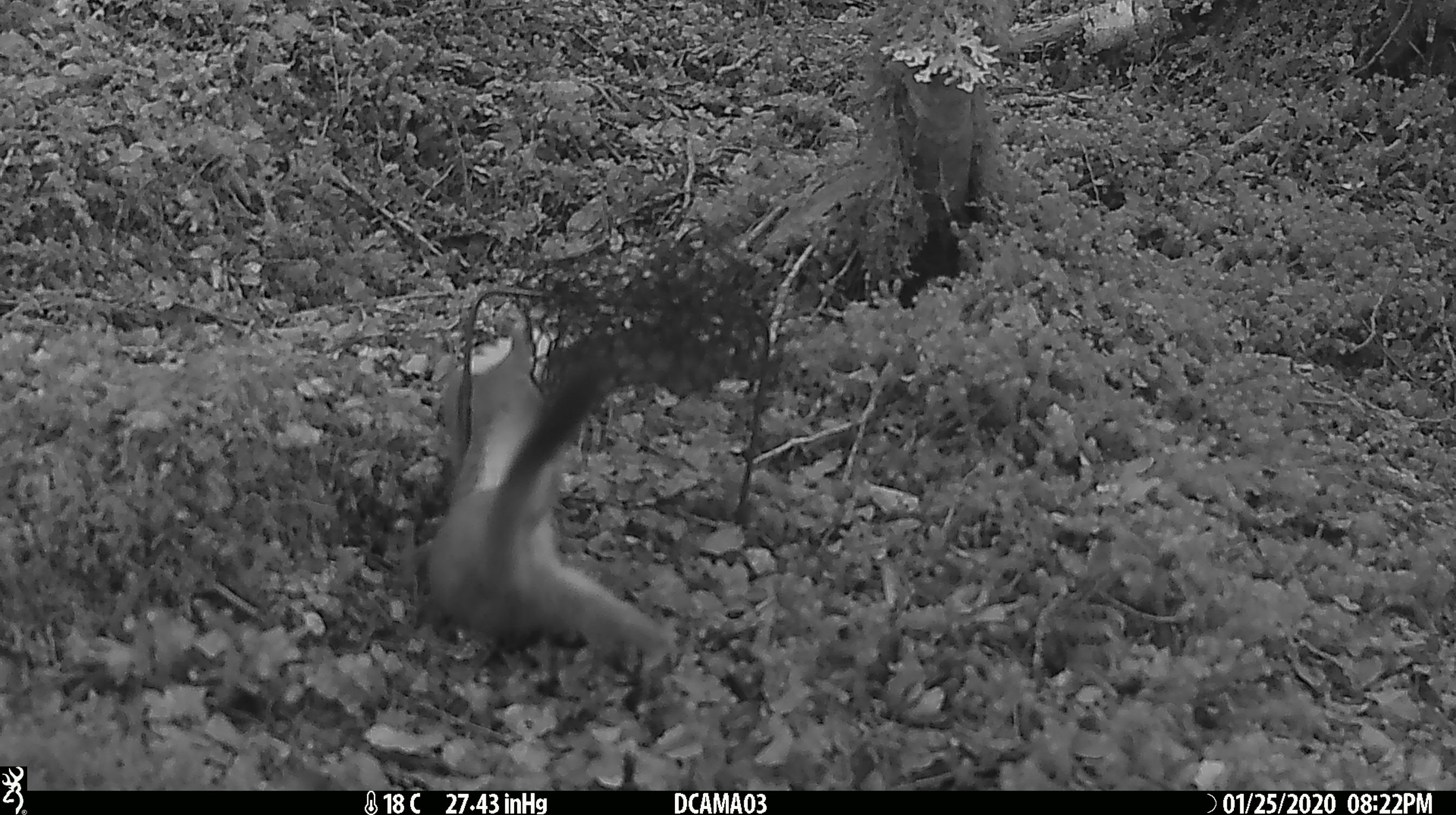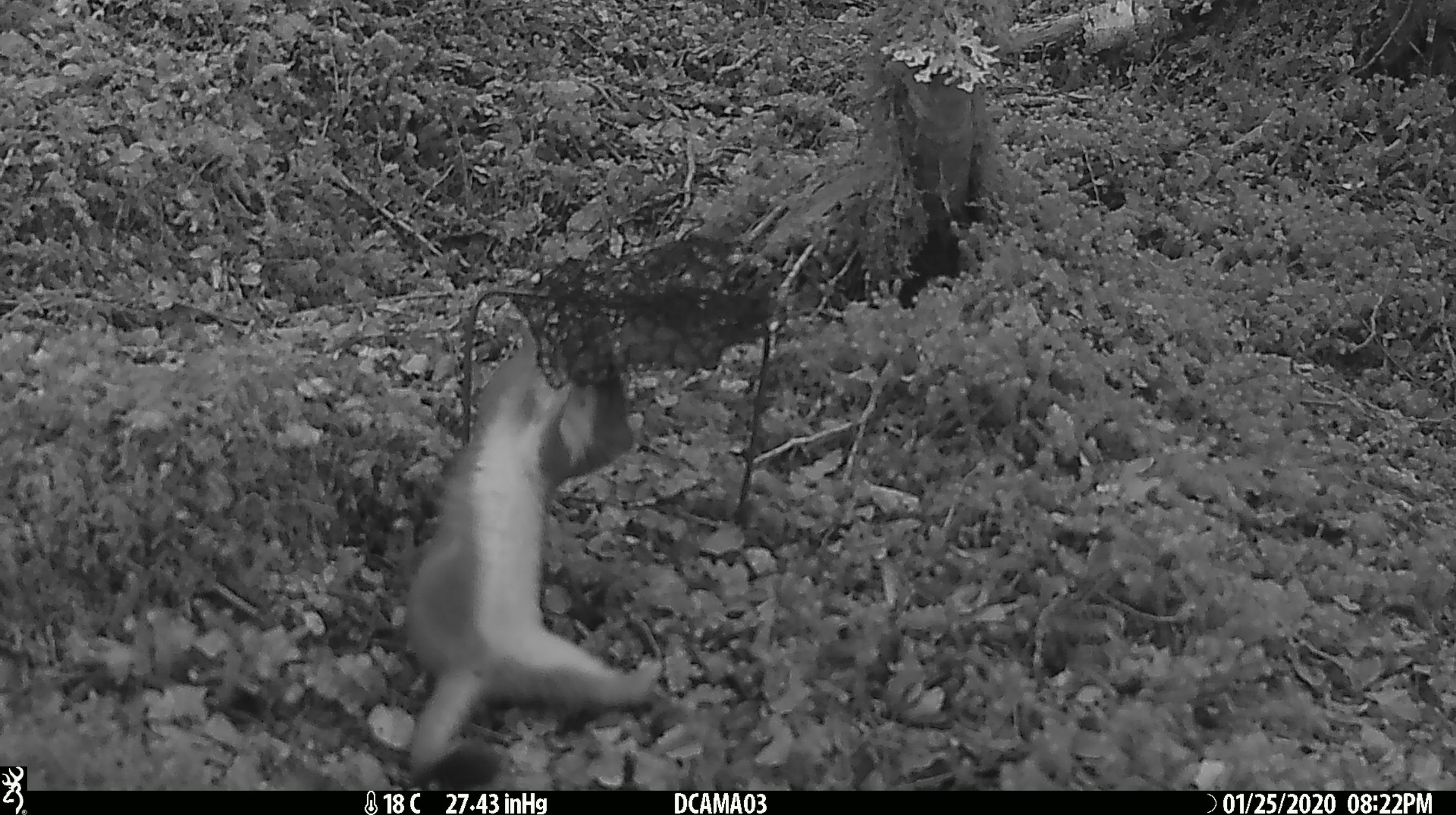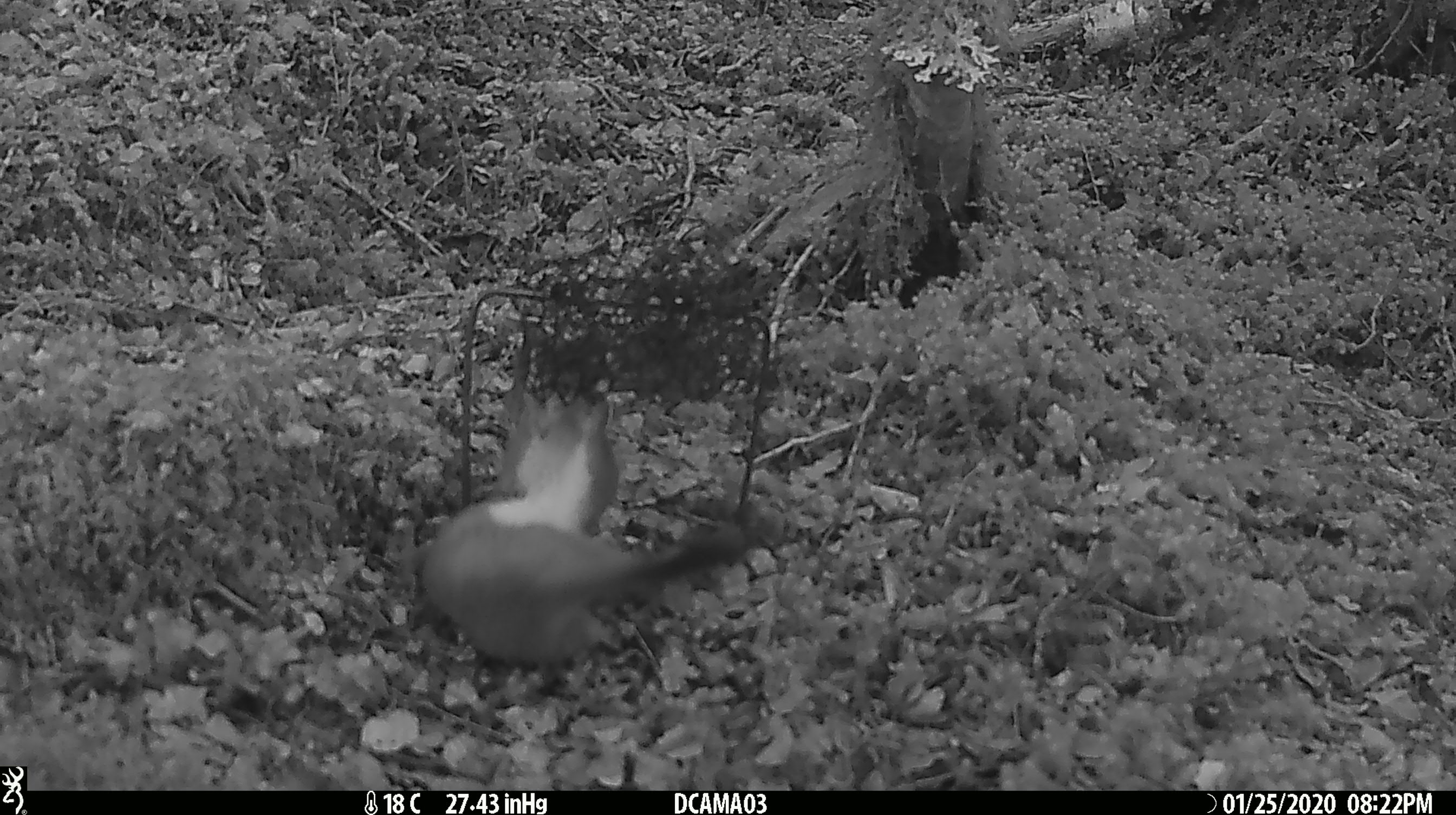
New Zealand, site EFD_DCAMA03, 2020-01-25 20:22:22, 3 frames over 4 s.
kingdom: Animalia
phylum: Chordata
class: Mammalia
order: Carnivora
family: Mustelidae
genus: Mustela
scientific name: Mustela erminea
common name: stoat